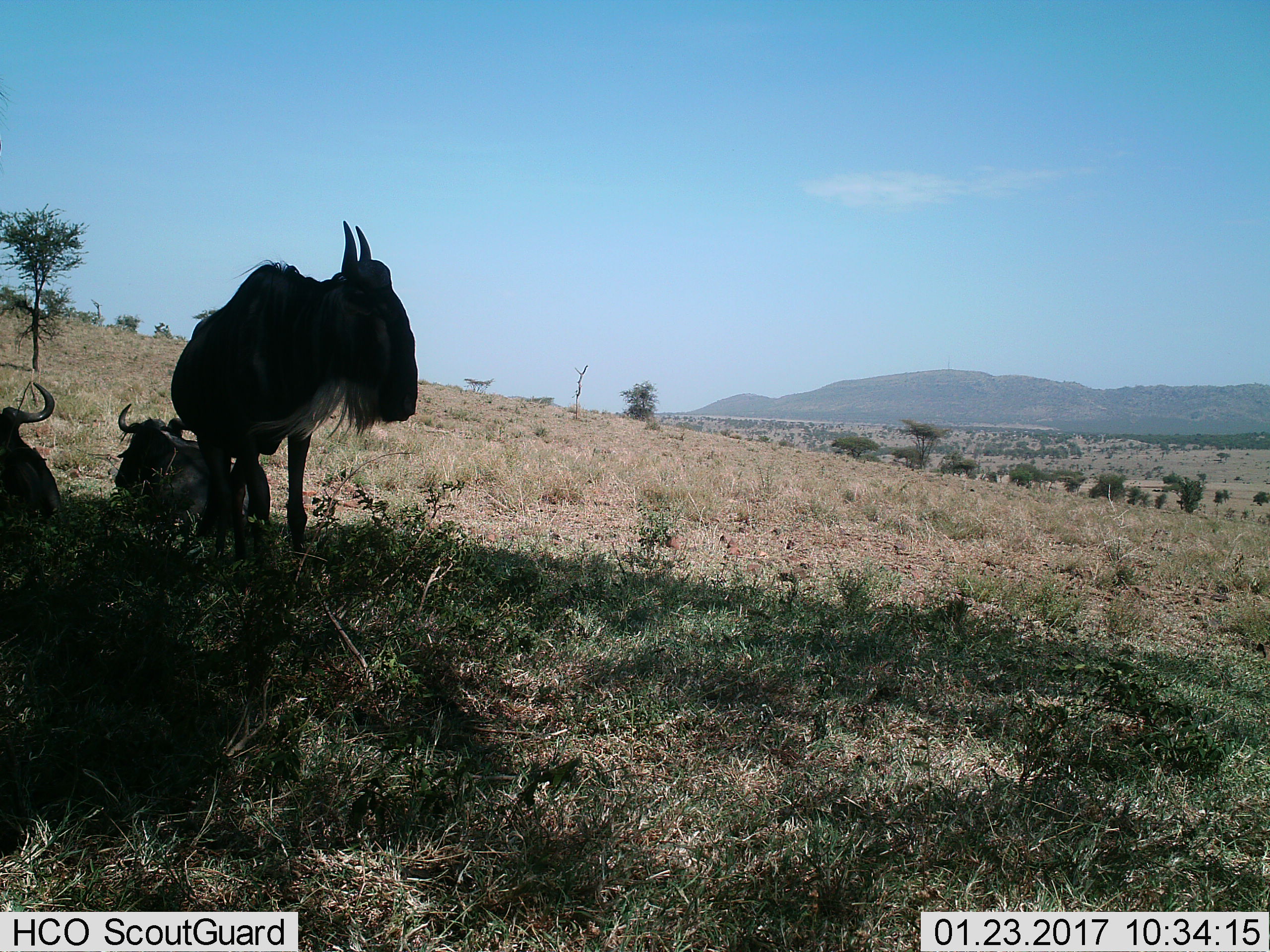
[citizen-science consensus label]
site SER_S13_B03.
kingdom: Animalia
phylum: Chordata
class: Mammalia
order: Artiodactyla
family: Bovidae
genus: Connochaetes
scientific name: Connochaetes taurinus taurinus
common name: blue wildebeest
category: wildebeestblue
Wildebeestblue (blue wildebeest) (Connochaetes taurinus taurinus), count 3. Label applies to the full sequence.